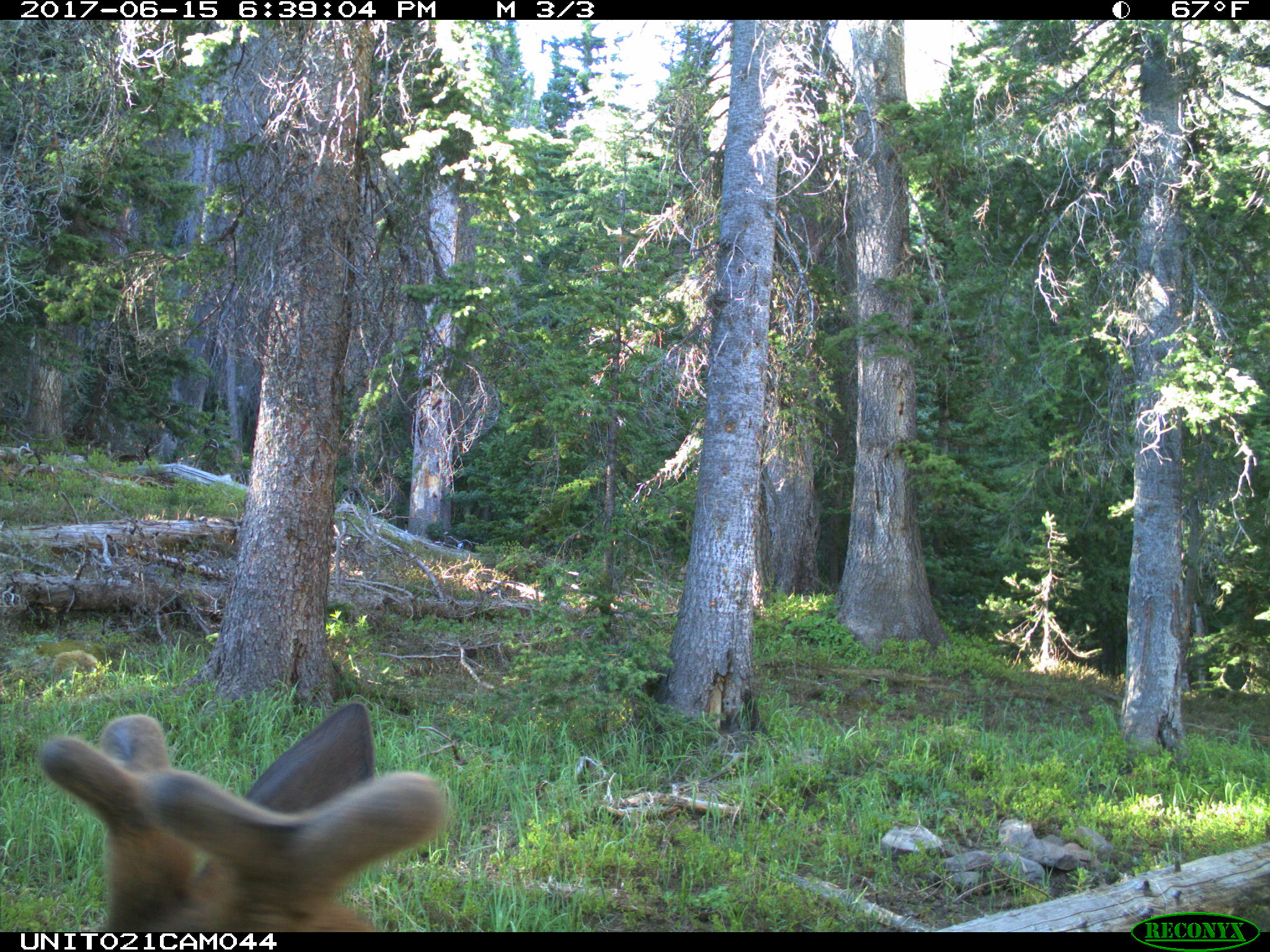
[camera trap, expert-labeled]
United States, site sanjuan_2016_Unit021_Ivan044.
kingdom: Animalia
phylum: Chordata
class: Mammalia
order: Artiodactyla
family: Cervidae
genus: Cervus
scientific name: Cervus elaphus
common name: red deer